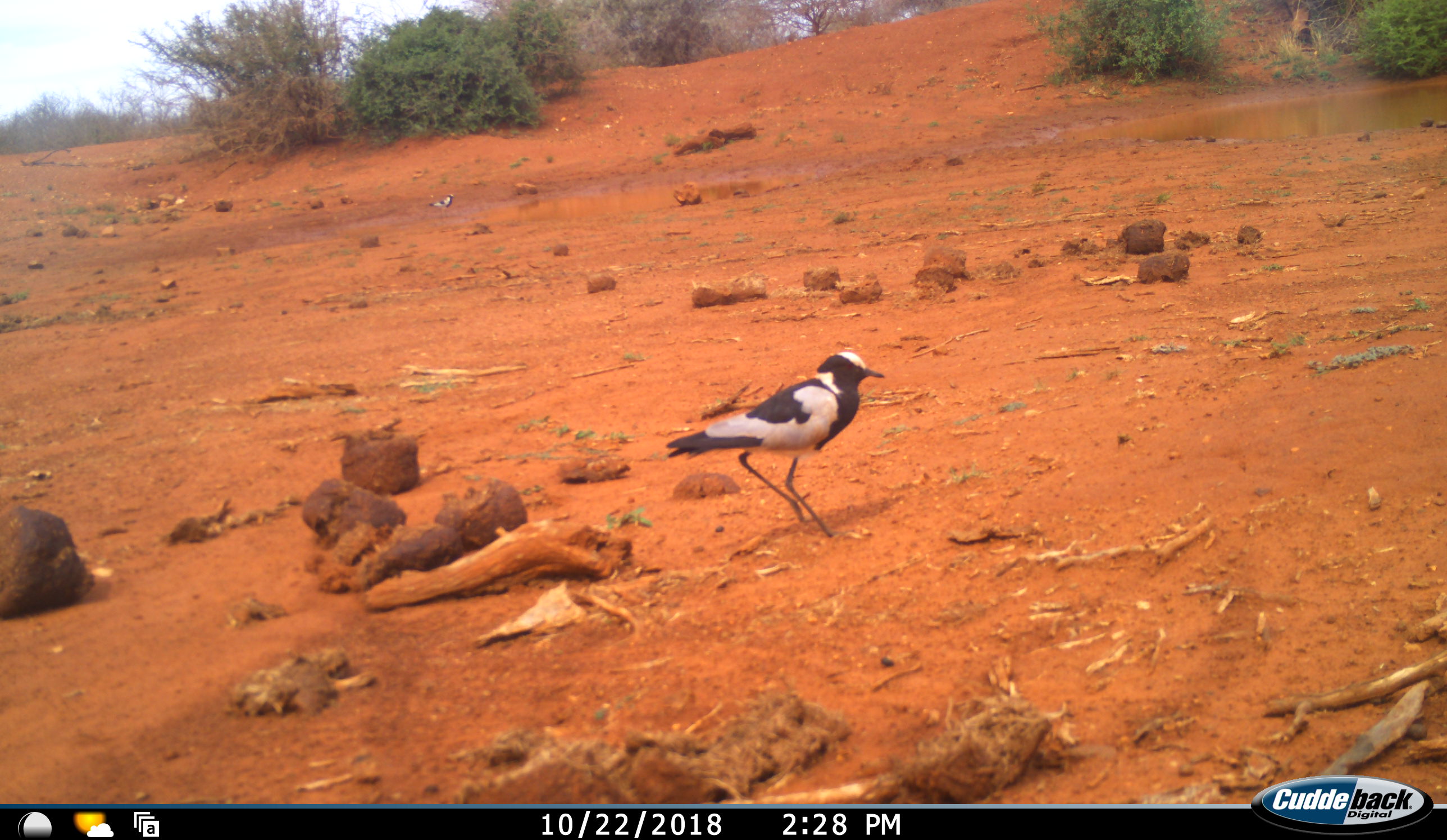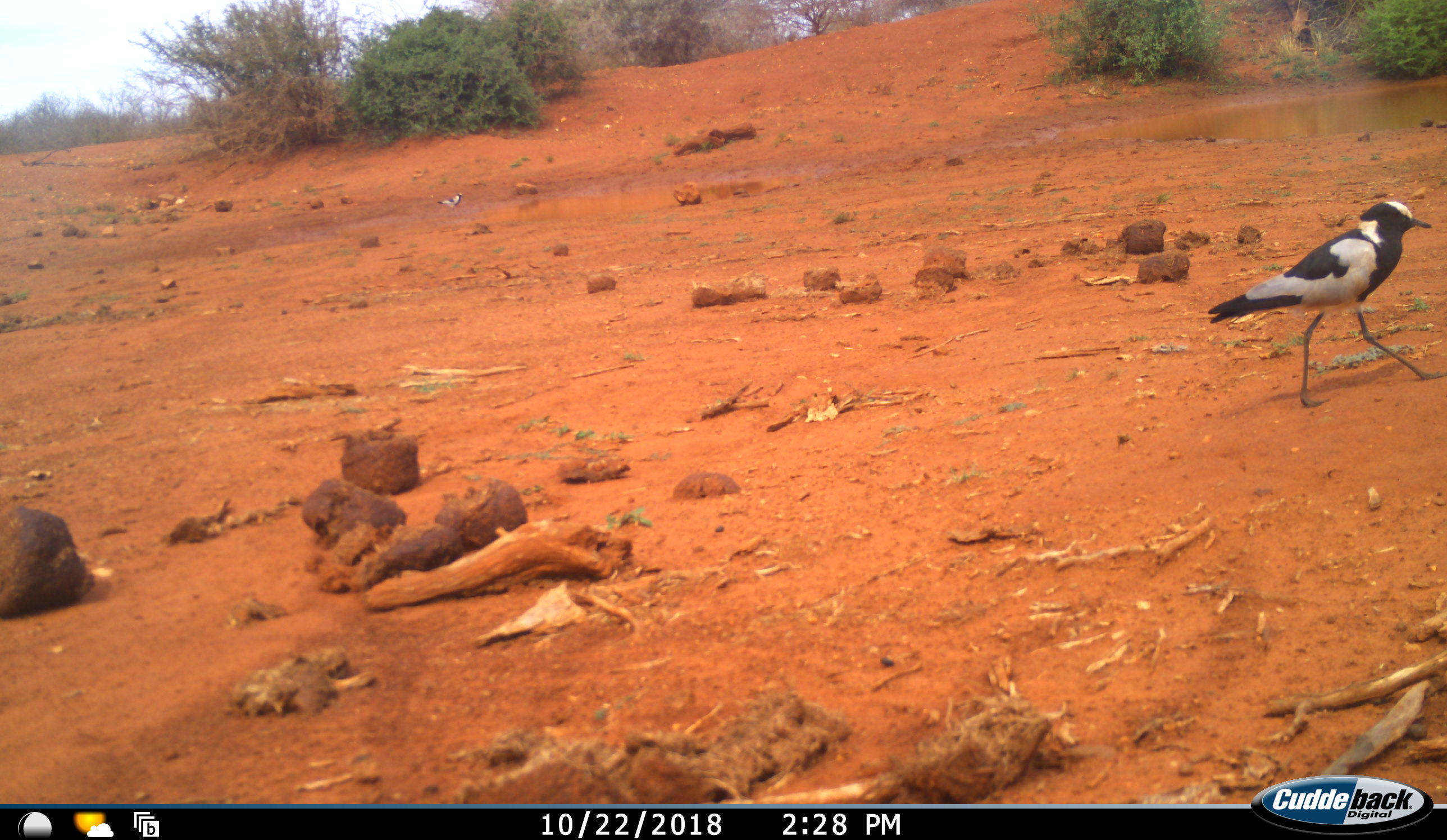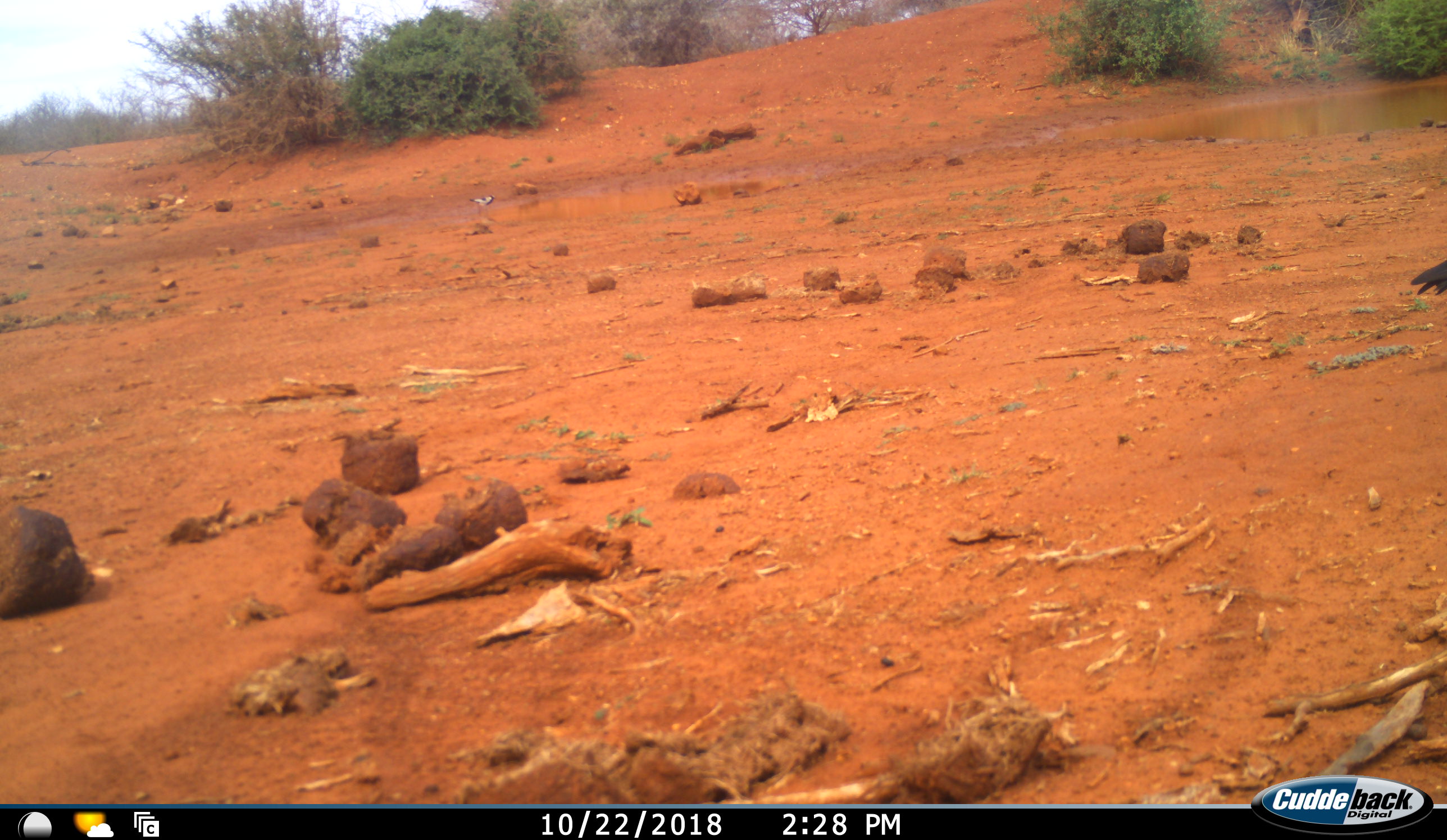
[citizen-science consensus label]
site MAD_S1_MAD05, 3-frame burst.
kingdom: Animalia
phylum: Chordata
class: Aves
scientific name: Aves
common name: bird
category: birdother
Birdother (bird) (Aves), count 1. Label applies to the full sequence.